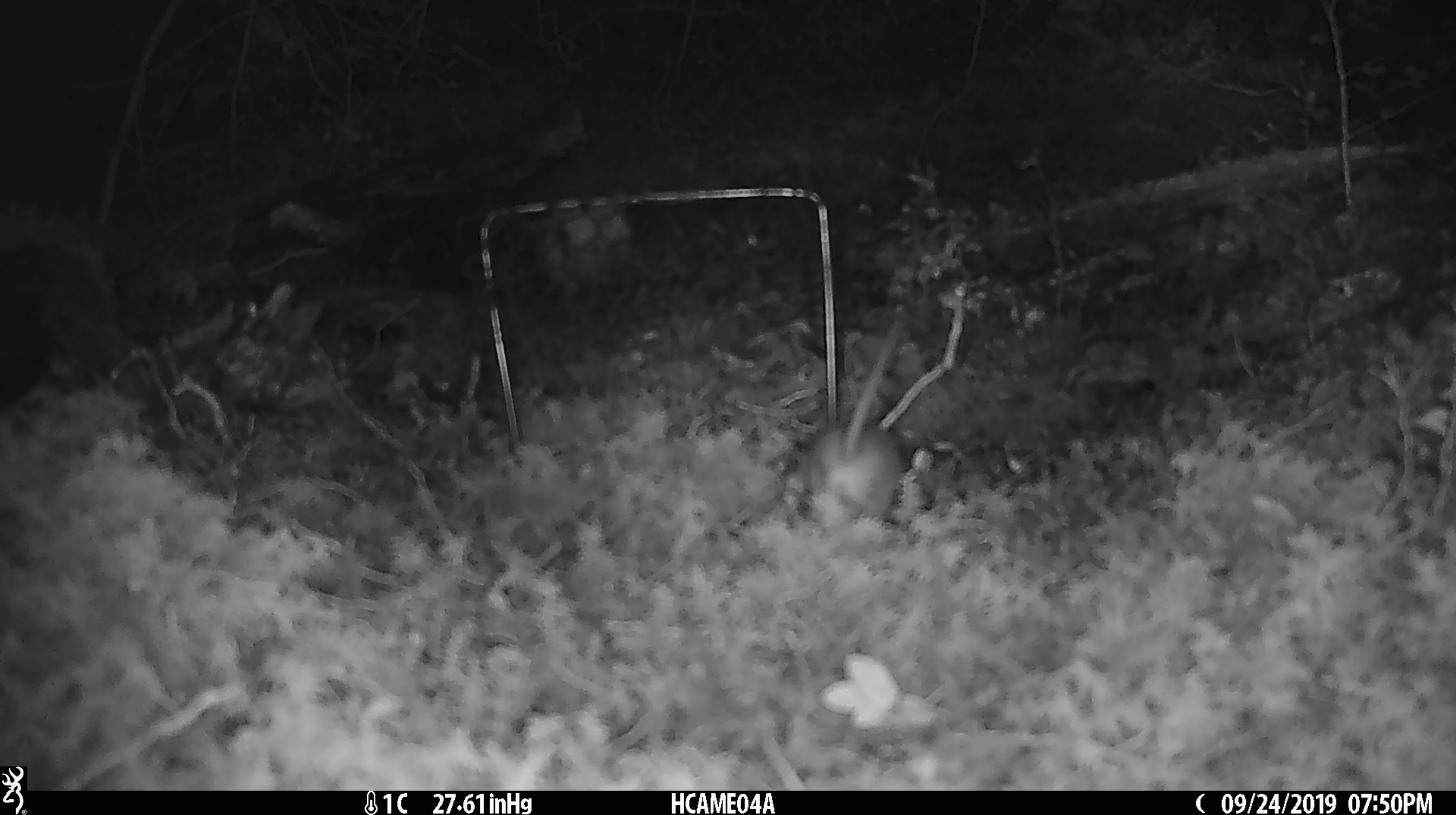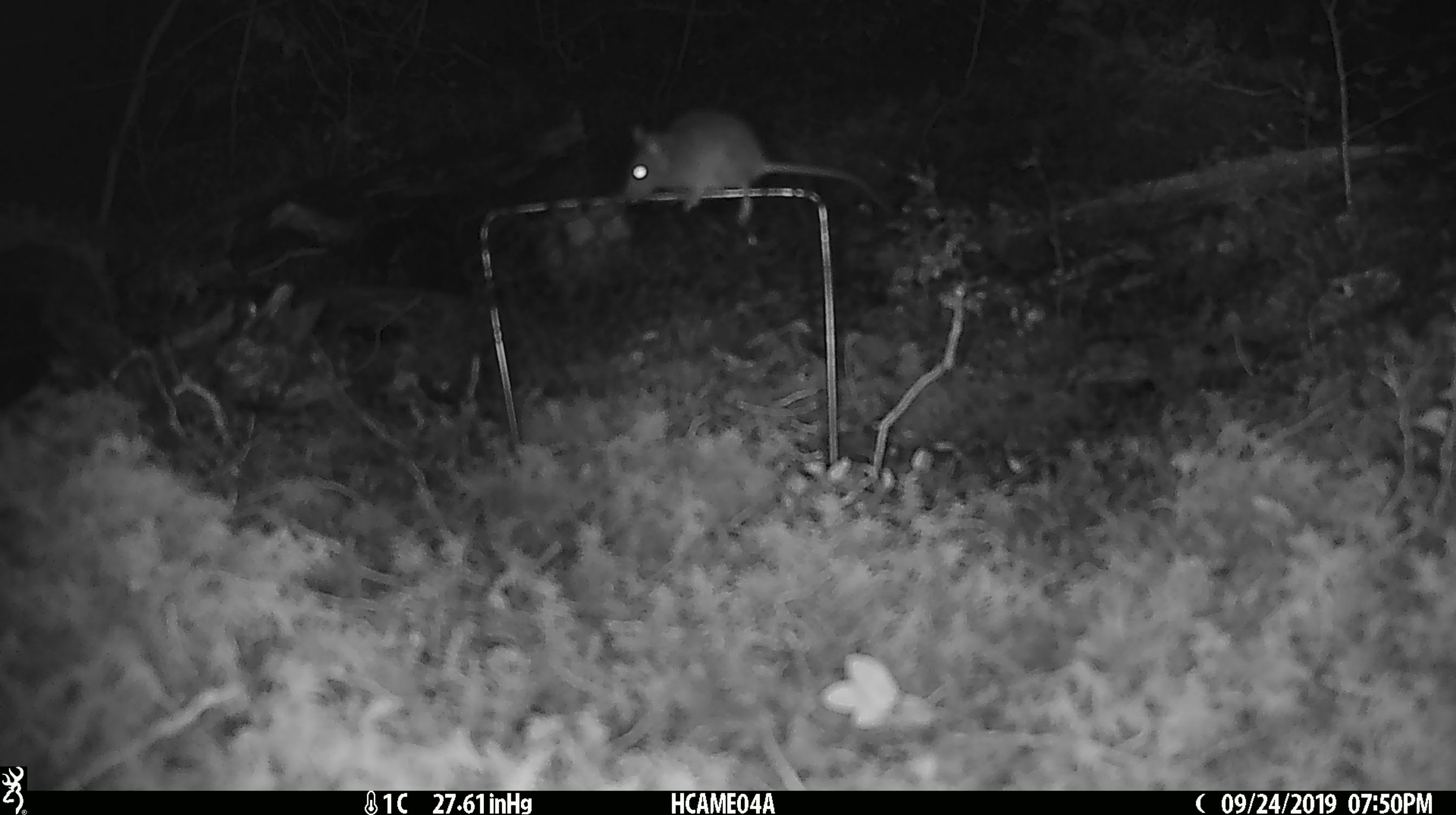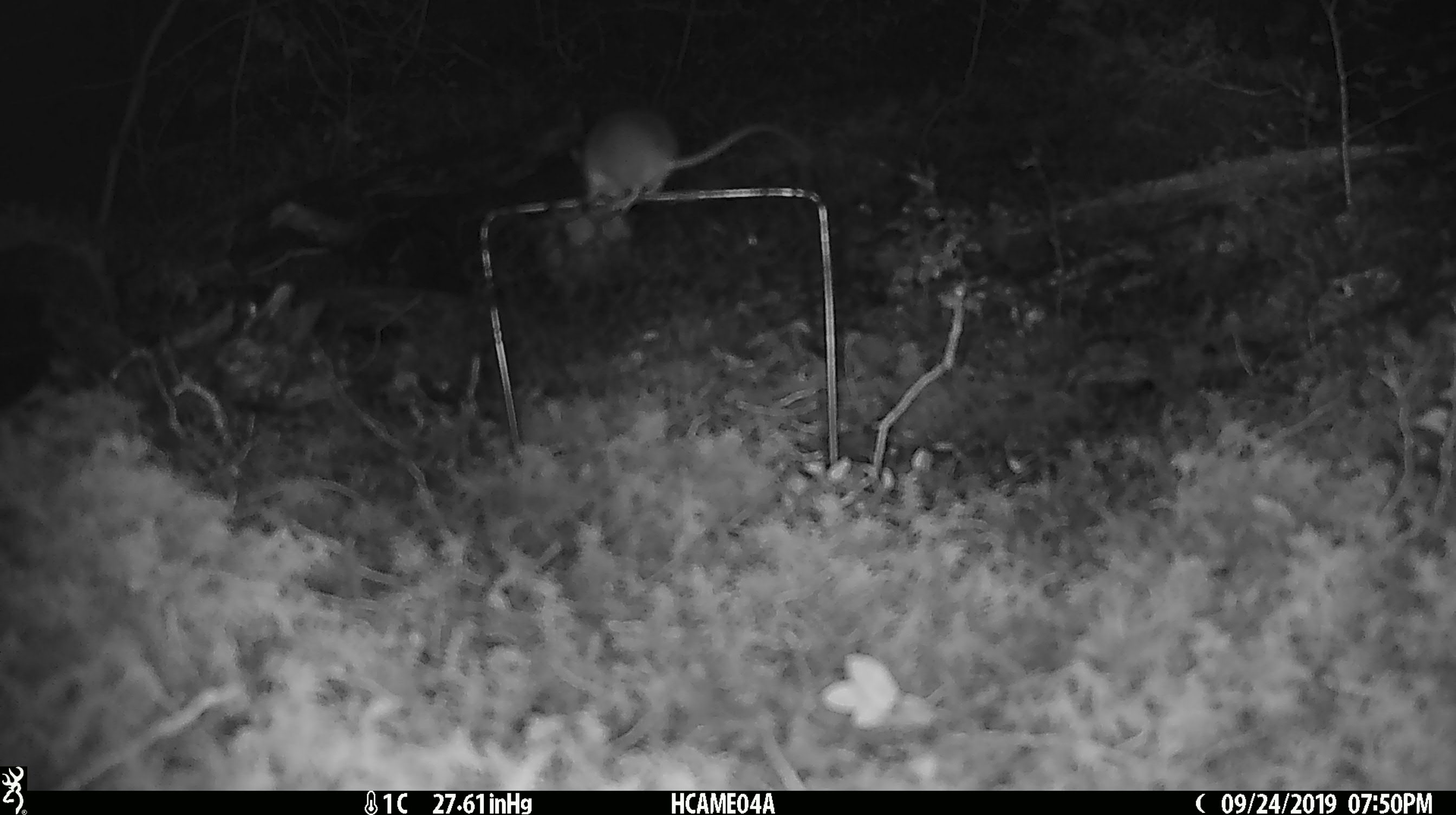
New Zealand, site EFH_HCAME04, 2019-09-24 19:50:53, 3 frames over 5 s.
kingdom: Animalia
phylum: Chordata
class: Mammalia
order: Rodentia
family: Muridae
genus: Mus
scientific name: Mus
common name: mouse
Mouse (Mus).